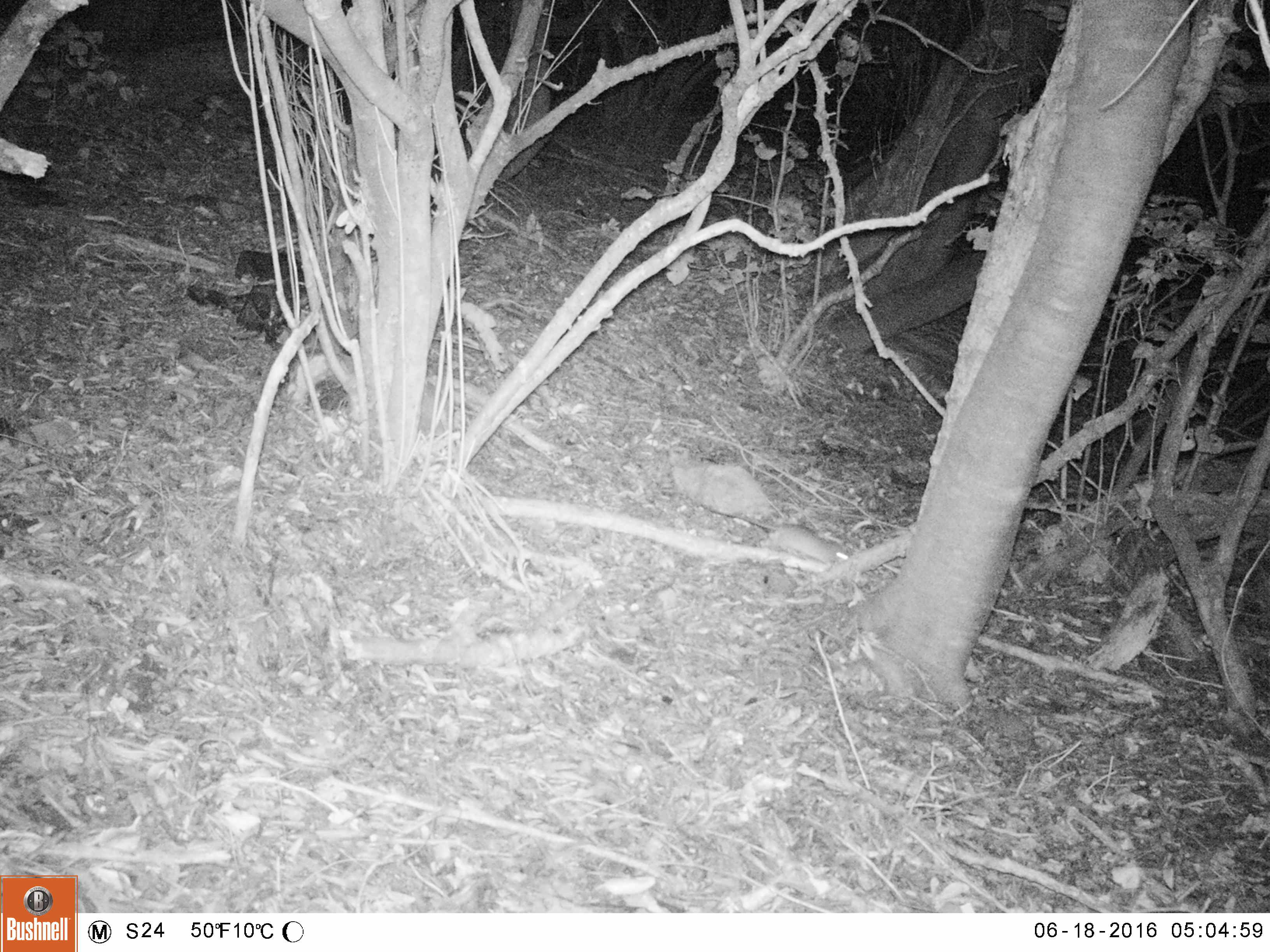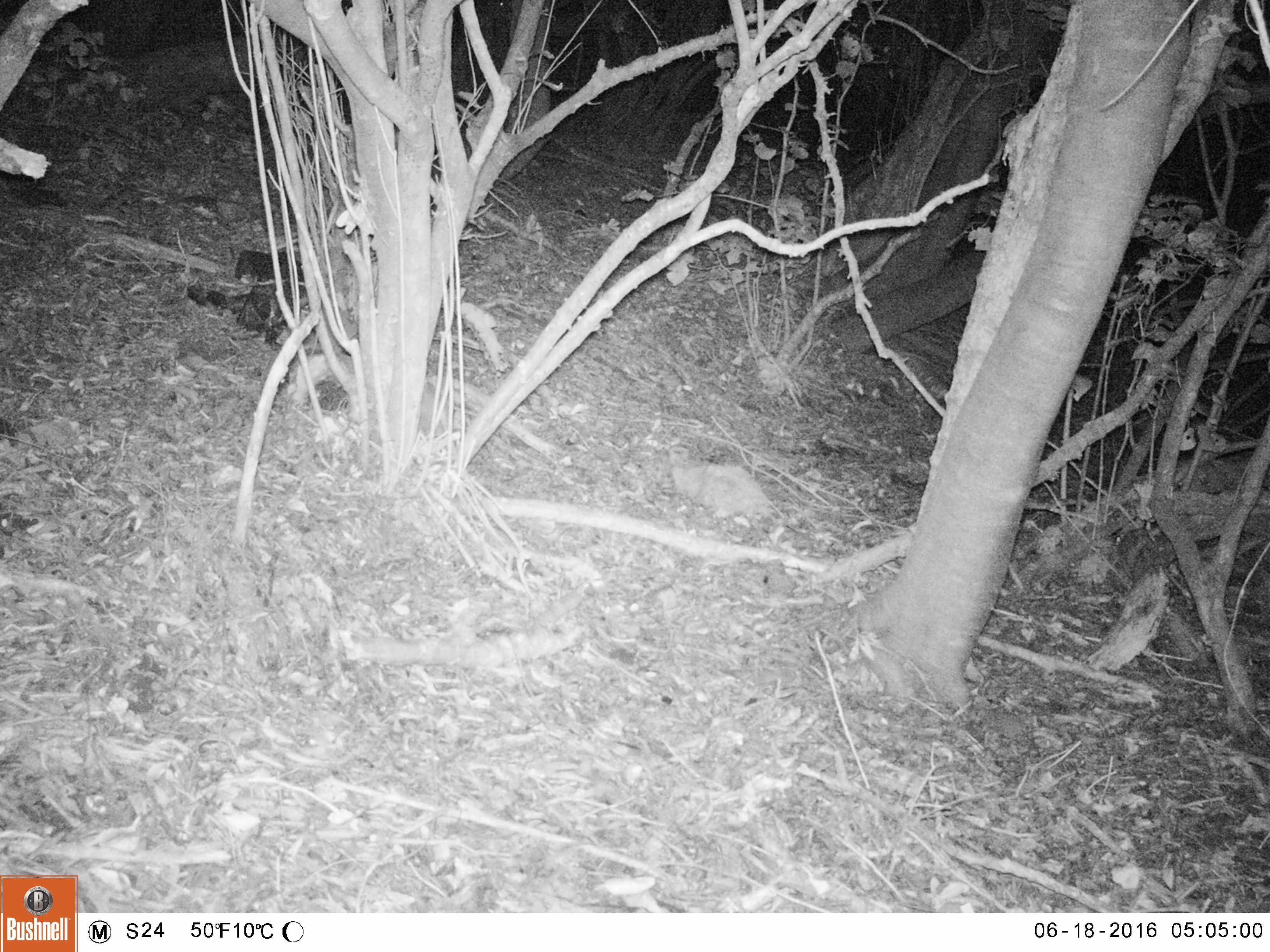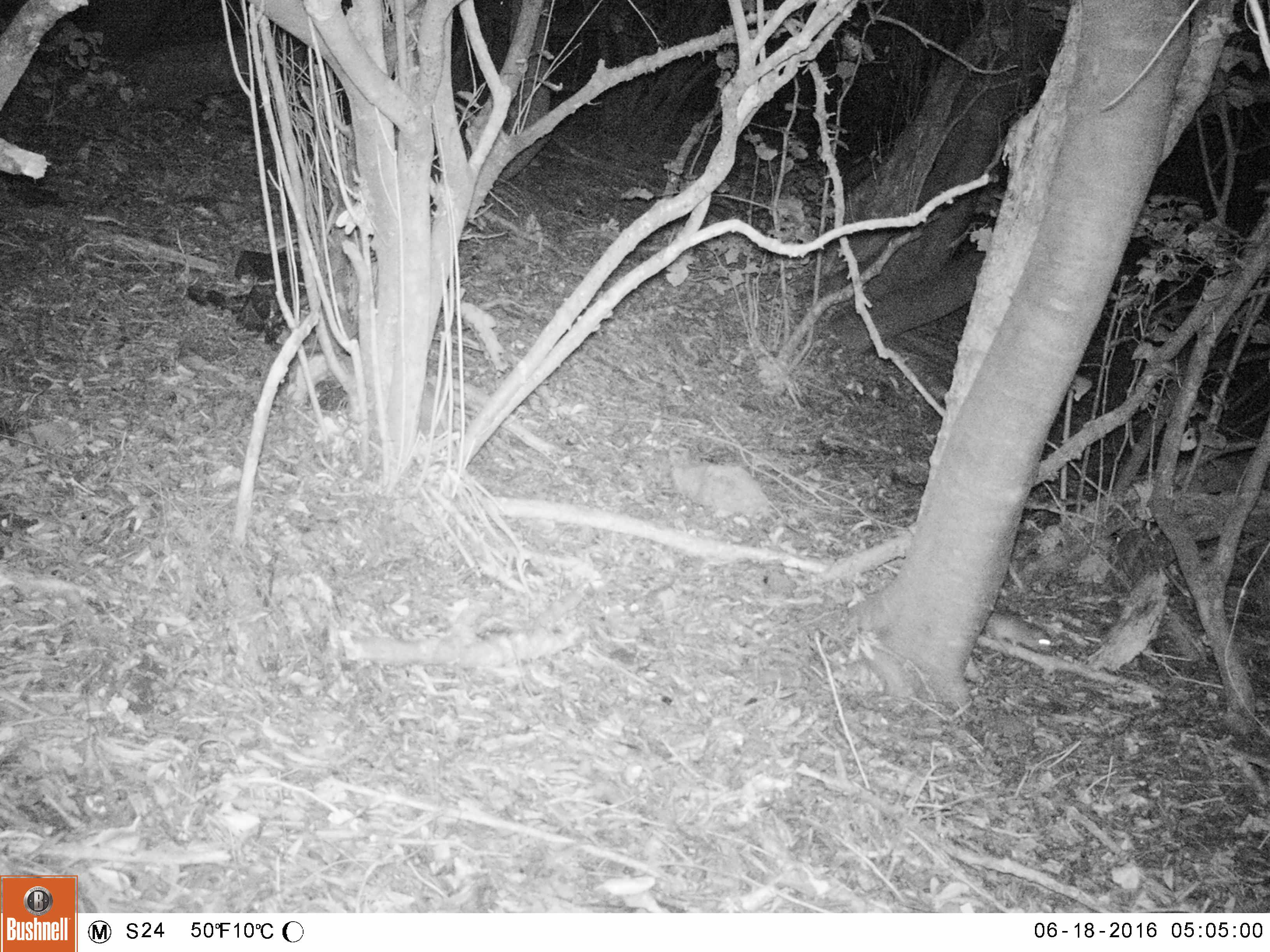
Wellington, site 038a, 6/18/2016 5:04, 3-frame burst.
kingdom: Animalia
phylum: Chordata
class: Mammalia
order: Rodentia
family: Muridae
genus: Rattus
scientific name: Rattus rattus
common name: ship rat